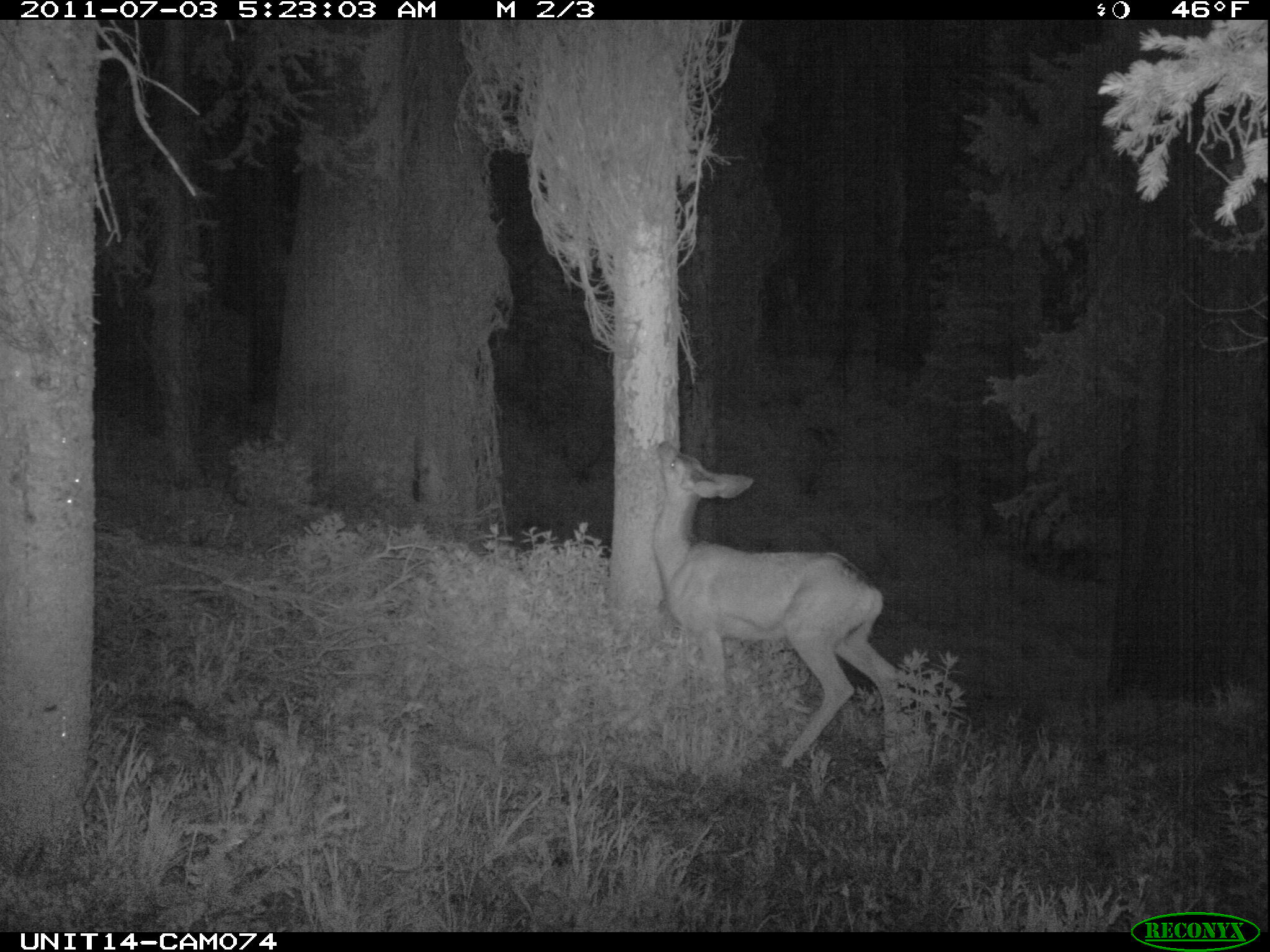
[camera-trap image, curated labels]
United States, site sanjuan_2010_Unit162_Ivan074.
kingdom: Animalia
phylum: Chordata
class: Mammalia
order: Artiodactyla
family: Cervidae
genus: Odocoileus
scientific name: Odocoileus hemionus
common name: mule deer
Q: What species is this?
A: Odocoileus hemionus (mule deer).